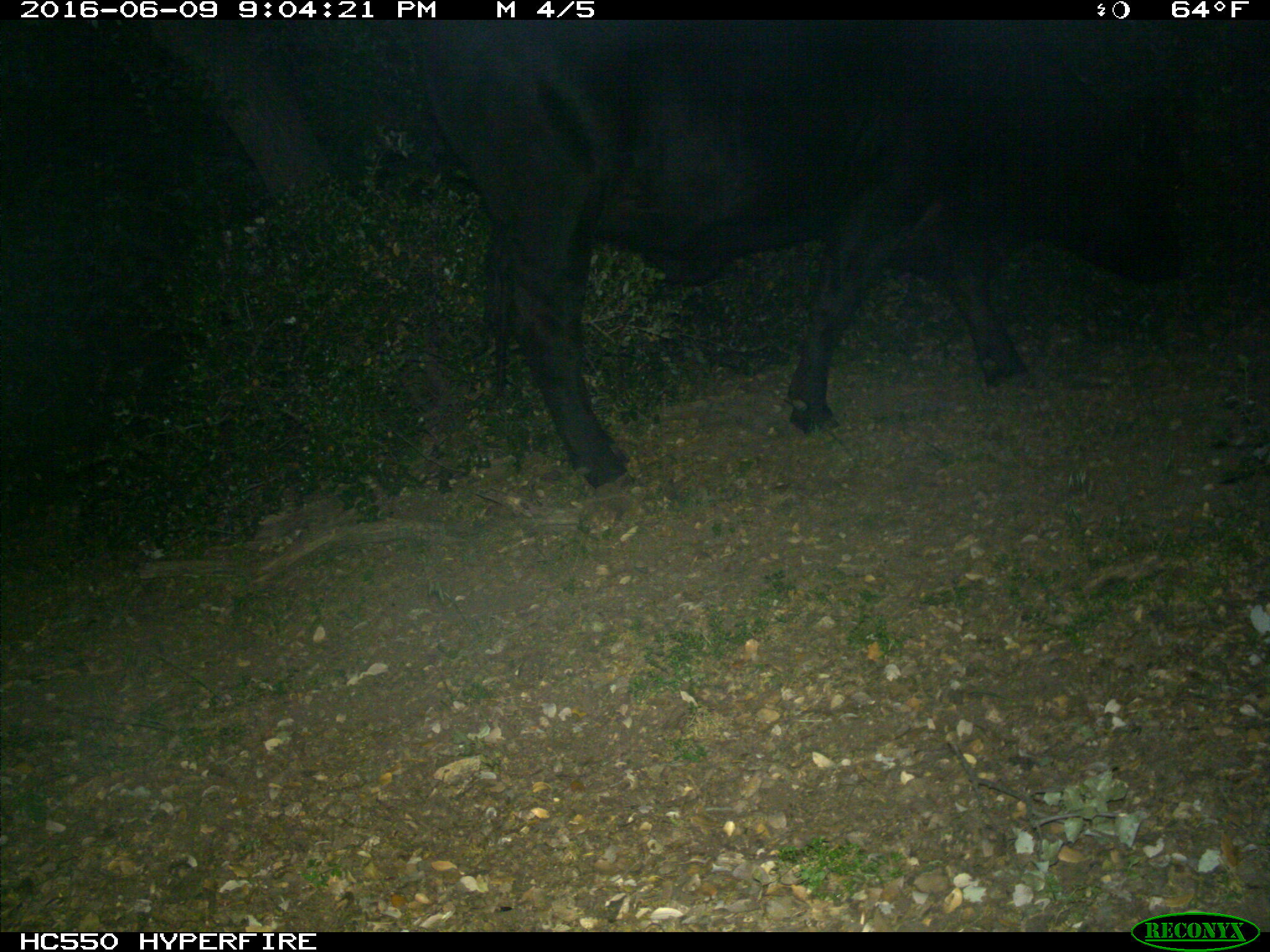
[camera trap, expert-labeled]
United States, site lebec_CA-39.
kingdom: Animalia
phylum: Chordata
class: Mammalia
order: Artiodactyla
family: Bovidae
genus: Bos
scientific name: Bos taurus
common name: domestic cow